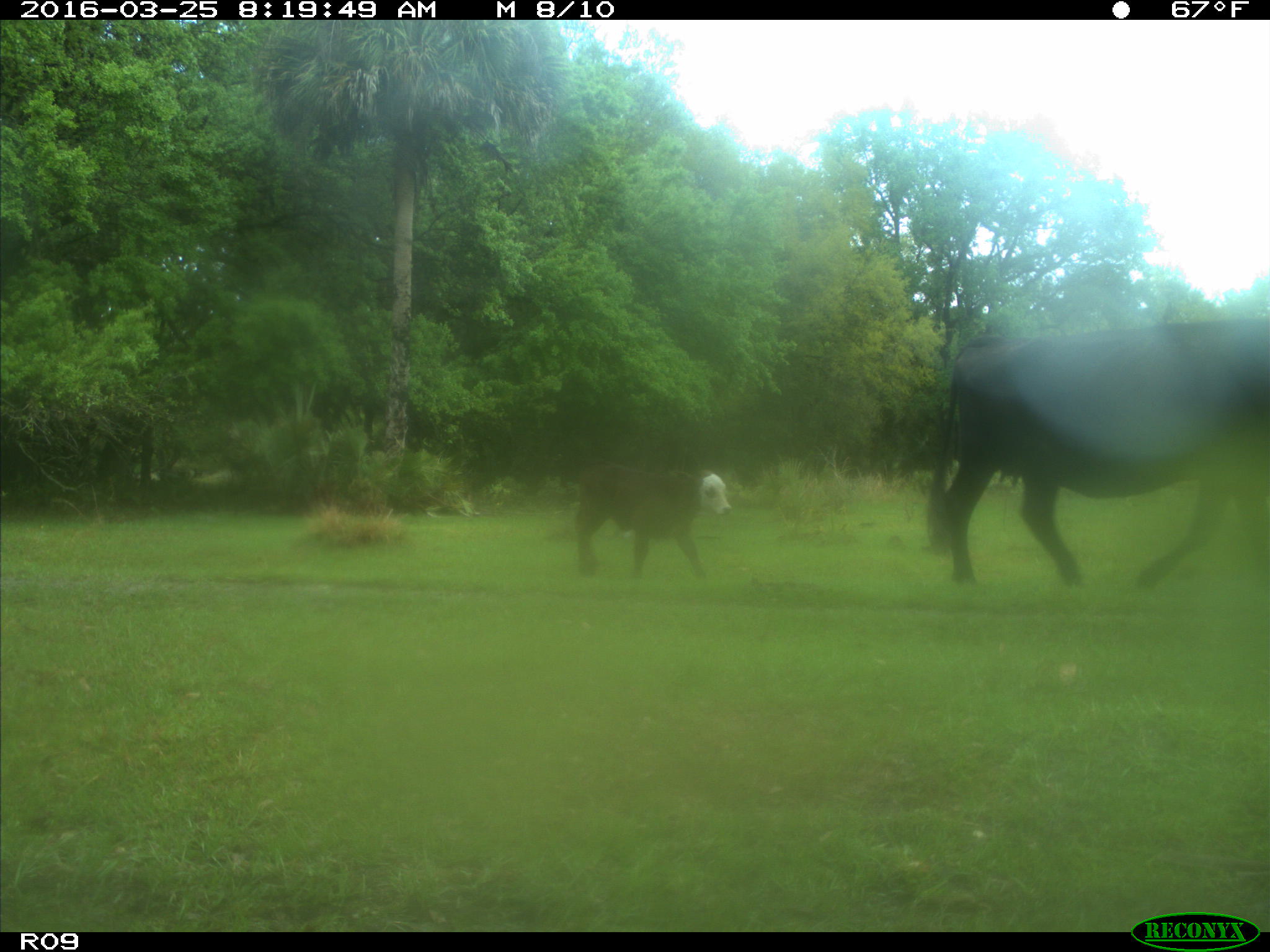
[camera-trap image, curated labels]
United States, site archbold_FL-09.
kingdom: Animalia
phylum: Chordata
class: Mammalia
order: Artiodactyla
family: Bovidae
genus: Bos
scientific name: Bos taurus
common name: domestic cow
Bos taurus (domestic cow).